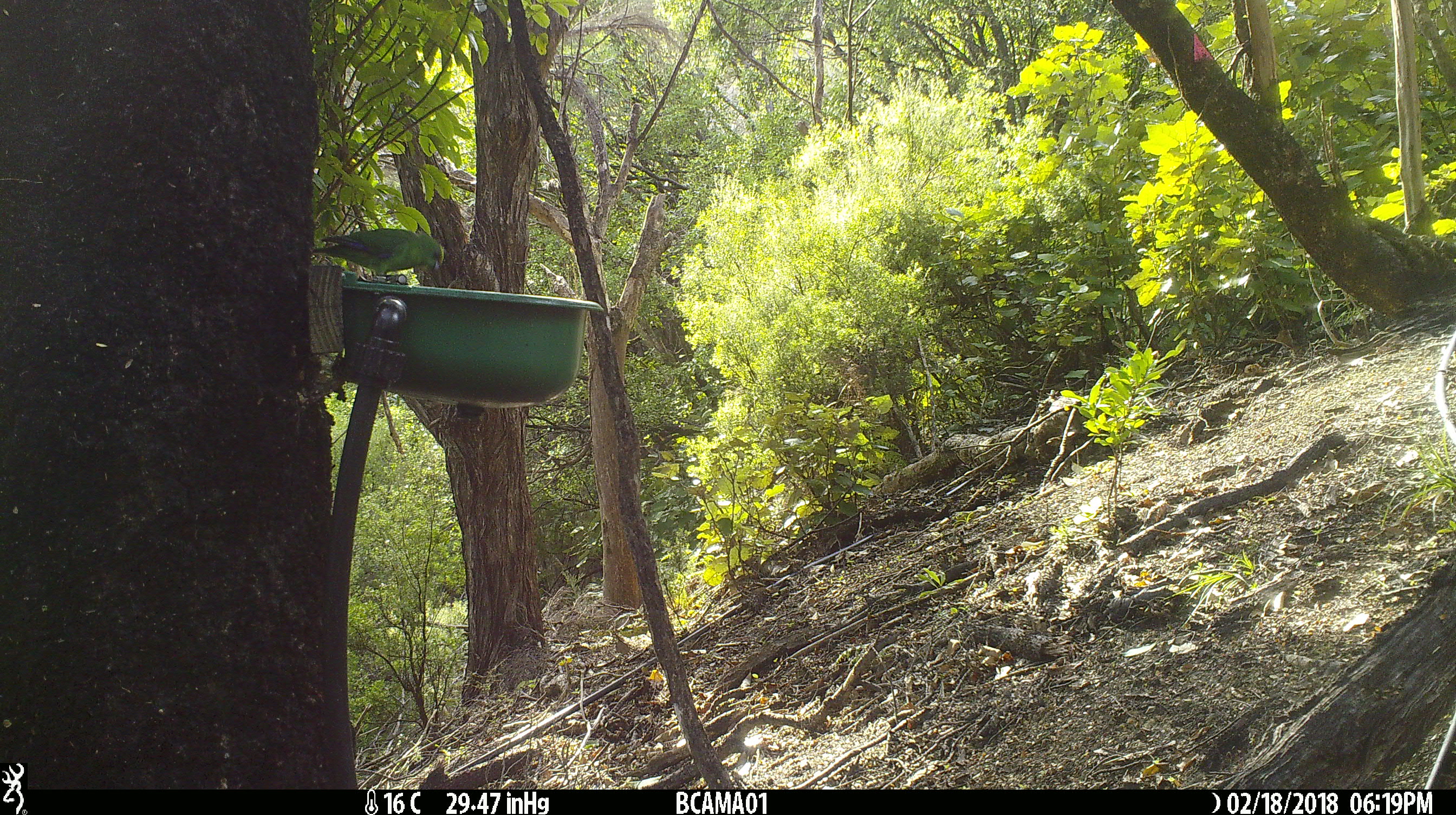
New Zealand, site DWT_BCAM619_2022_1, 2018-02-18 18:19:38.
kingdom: Animalia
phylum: Chordata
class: Aves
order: Psittaciformes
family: Psittaculidae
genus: Cyanoramphus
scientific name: Cyanoramphus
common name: parakeet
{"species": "parakeet (Cyanoramphus)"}